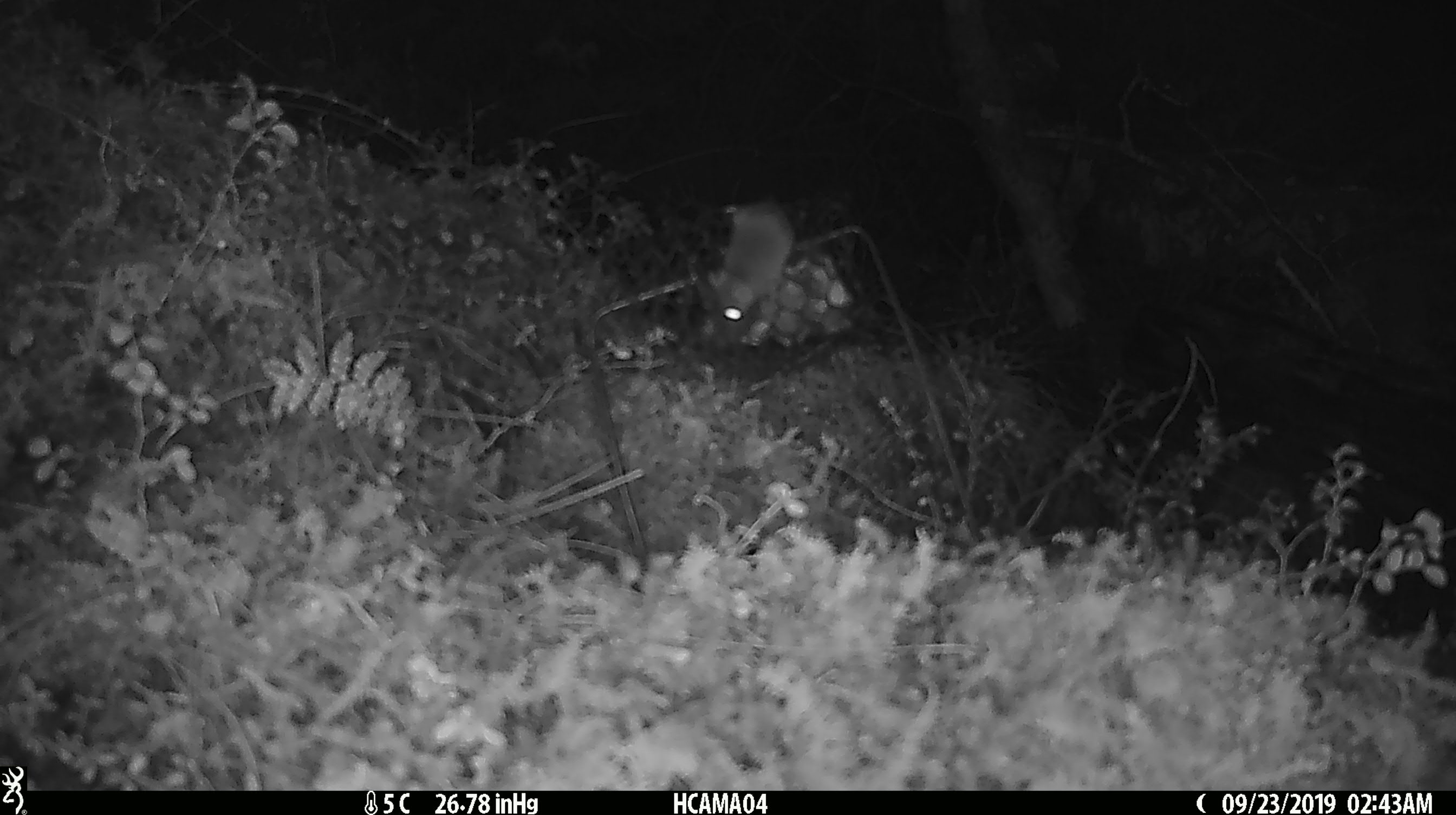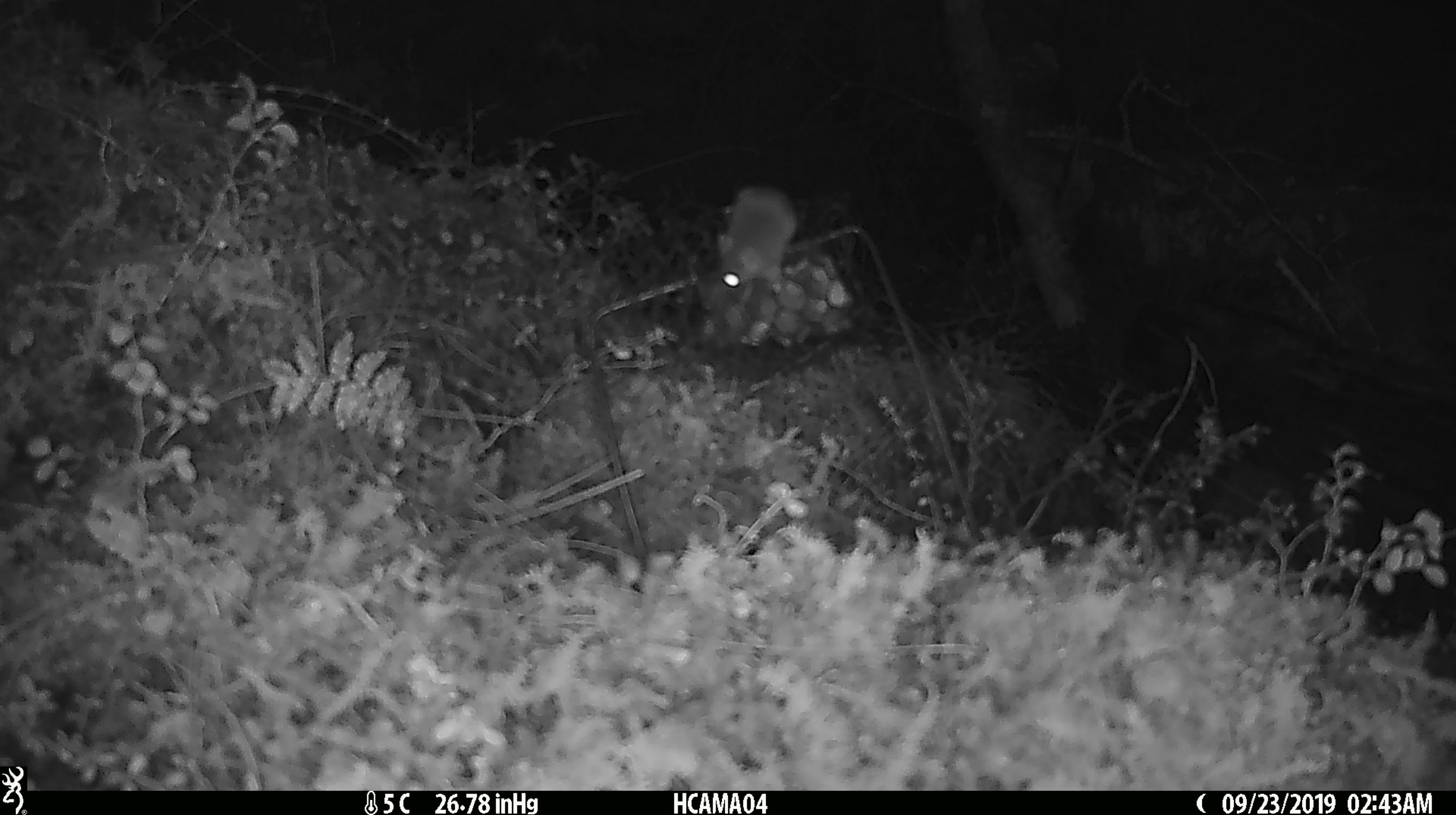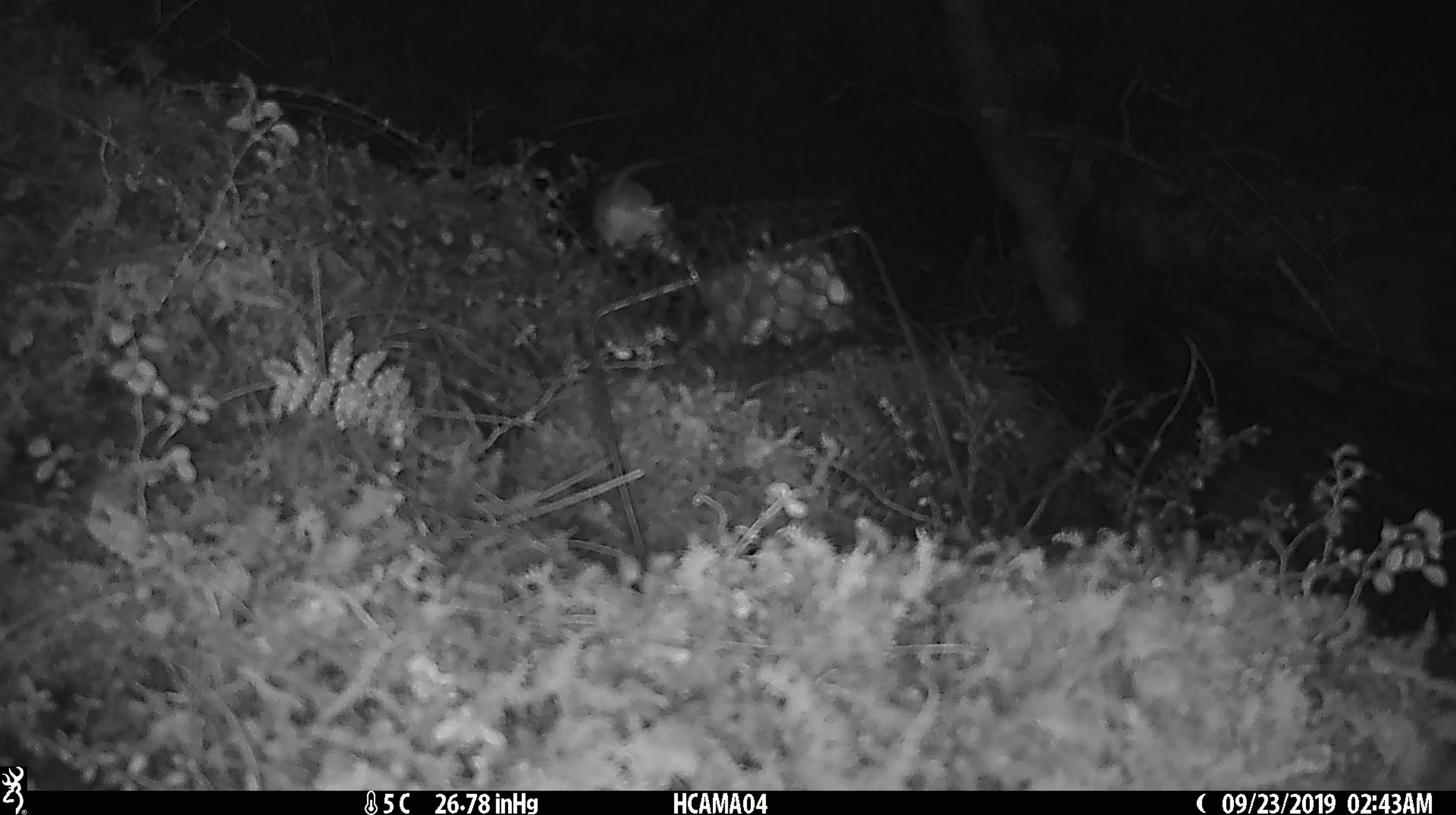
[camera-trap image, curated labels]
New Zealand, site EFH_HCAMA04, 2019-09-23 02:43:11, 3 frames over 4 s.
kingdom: Animalia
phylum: Chordata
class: Mammalia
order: Rodentia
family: Muridae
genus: Mus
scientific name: Mus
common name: mouse